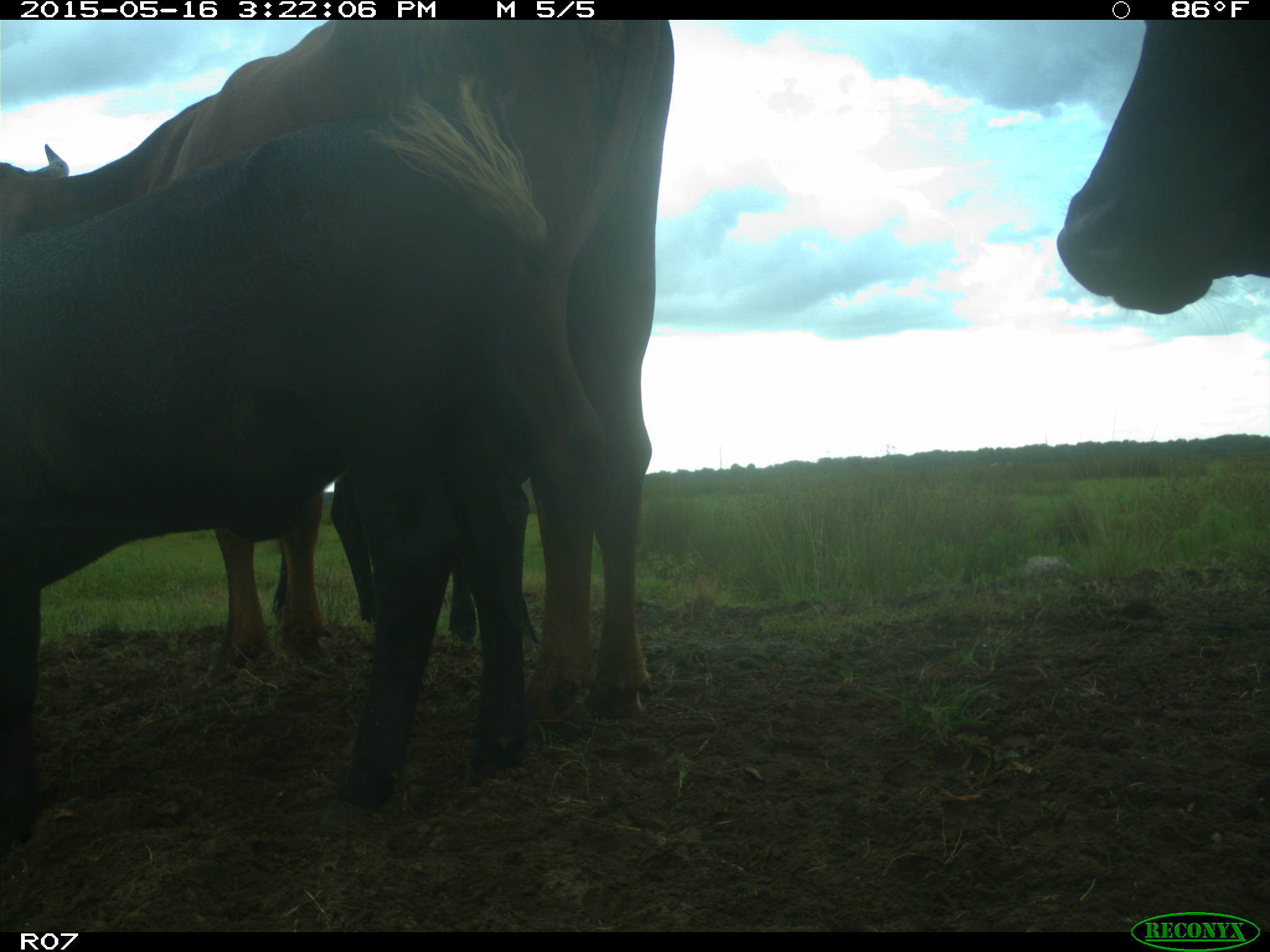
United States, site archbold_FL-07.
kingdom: Animalia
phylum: Chordata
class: Mammalia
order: Artiodactyla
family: Bovidae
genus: Bos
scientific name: Bos taurus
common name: domestic cow